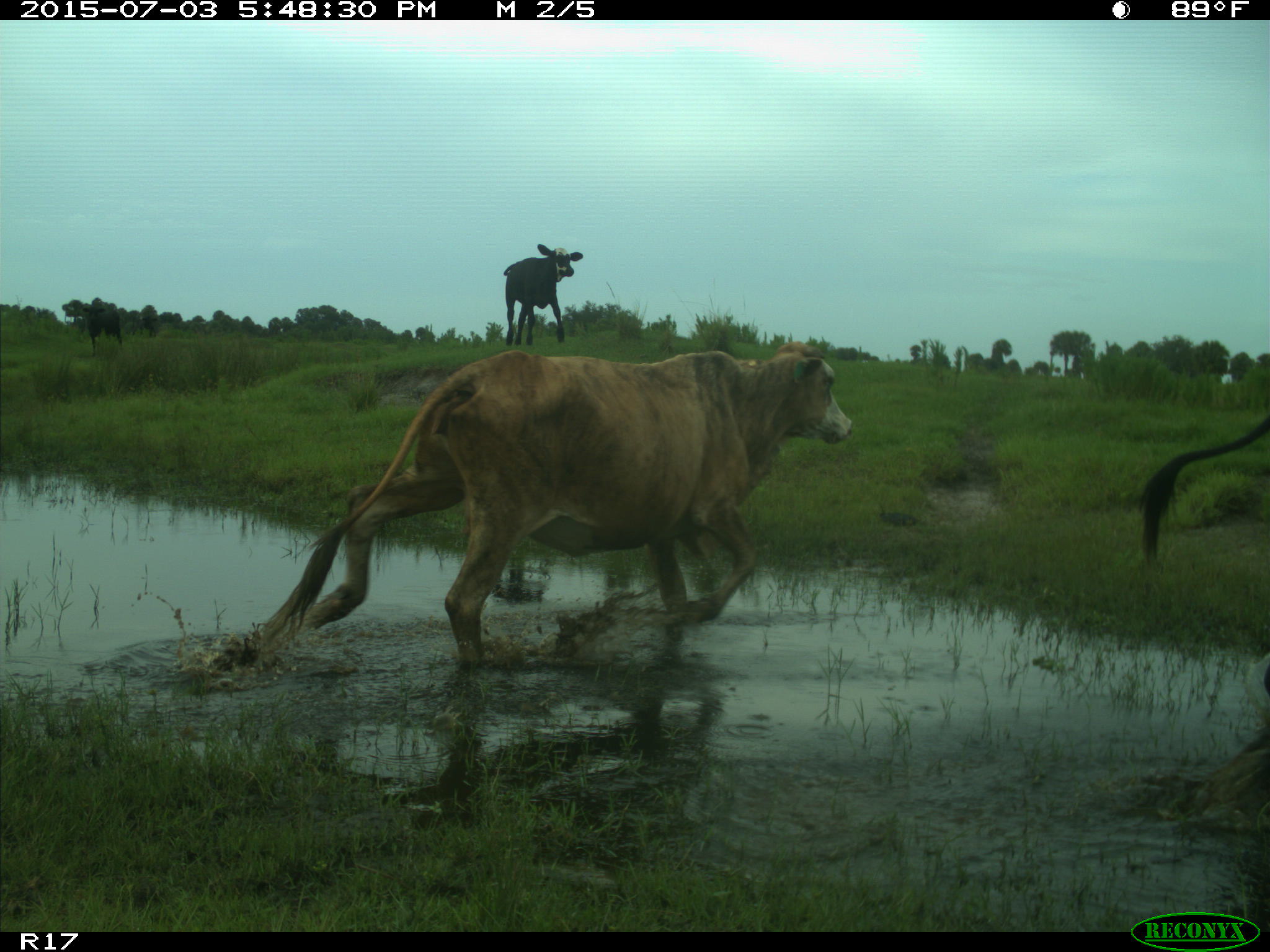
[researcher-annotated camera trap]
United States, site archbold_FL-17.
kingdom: Animalia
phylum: Chordata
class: Mammalia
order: Artiodactyla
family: Bovidae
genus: Bos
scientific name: Bos taurus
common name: domestic cow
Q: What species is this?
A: Bos taurus (domestic cow).